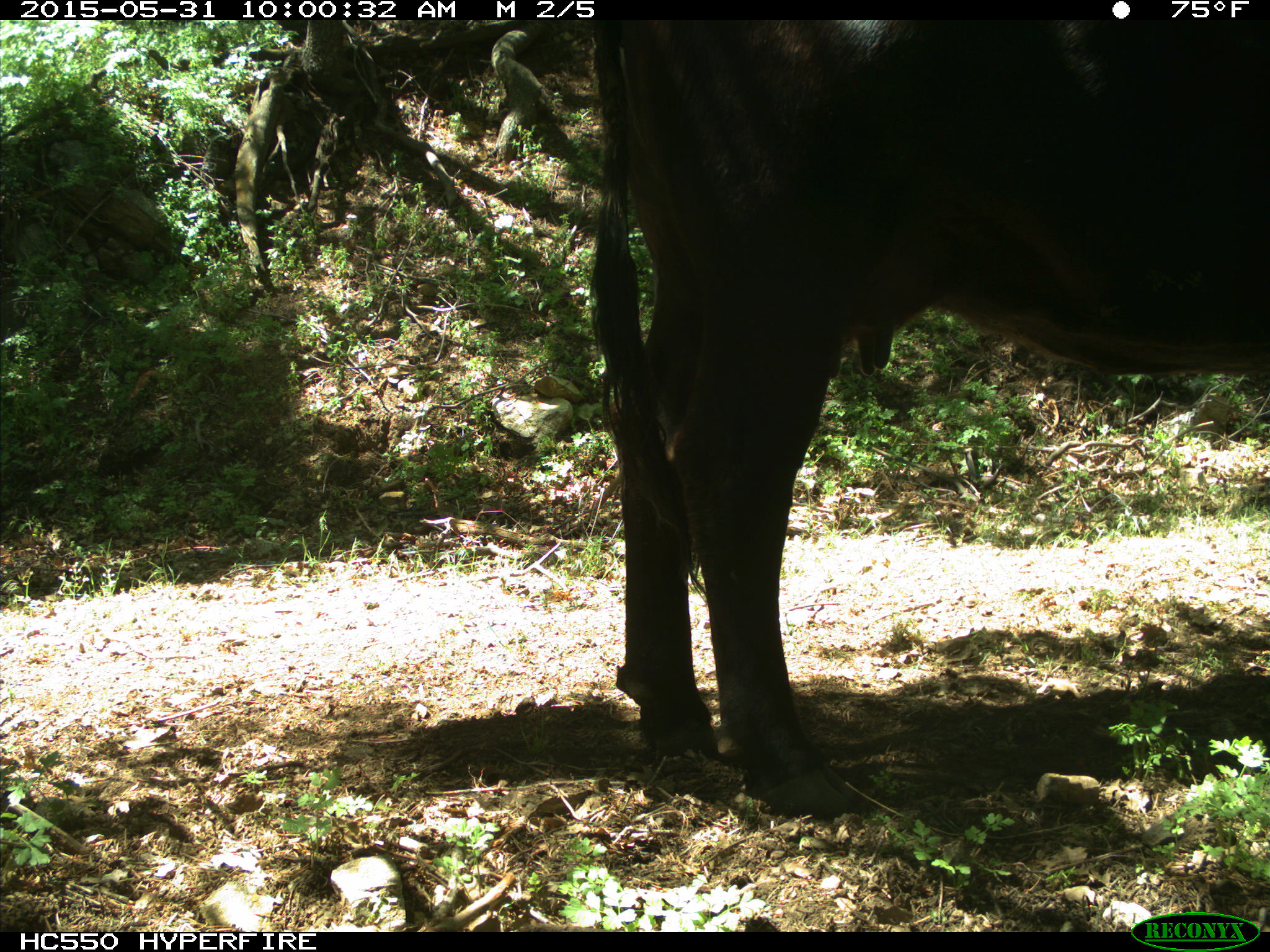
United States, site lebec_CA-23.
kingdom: Animalia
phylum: Chordata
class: Mammalia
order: Artiodactyla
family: Bovidae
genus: Bos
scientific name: Bos taurus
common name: domestic cow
Bos taurus (domestic cow).